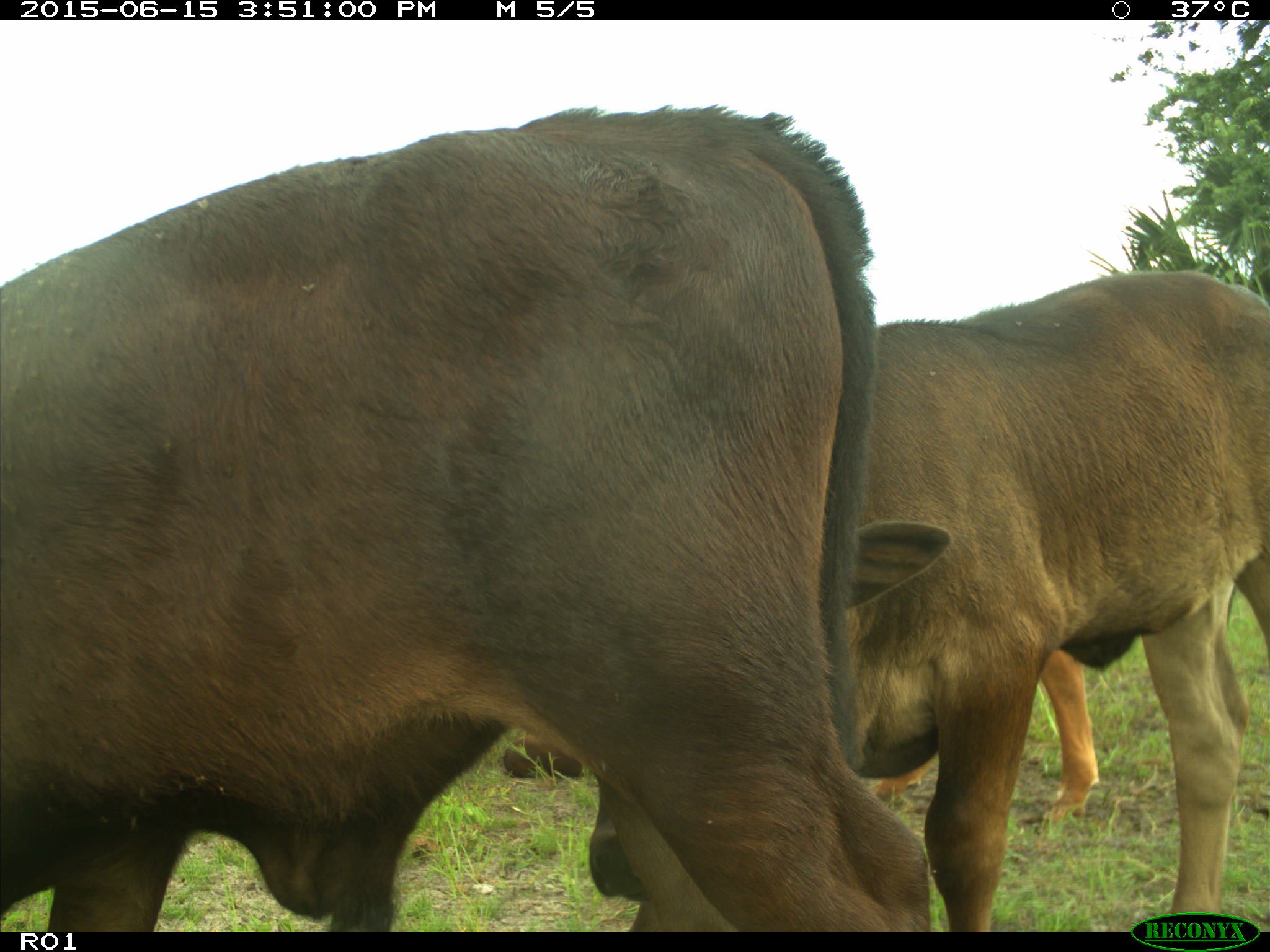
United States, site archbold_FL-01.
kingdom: Animalia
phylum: Chordata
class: Mammalia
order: Artiodactyla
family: Bovidae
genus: Bos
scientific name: Bos taurus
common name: domestic cow